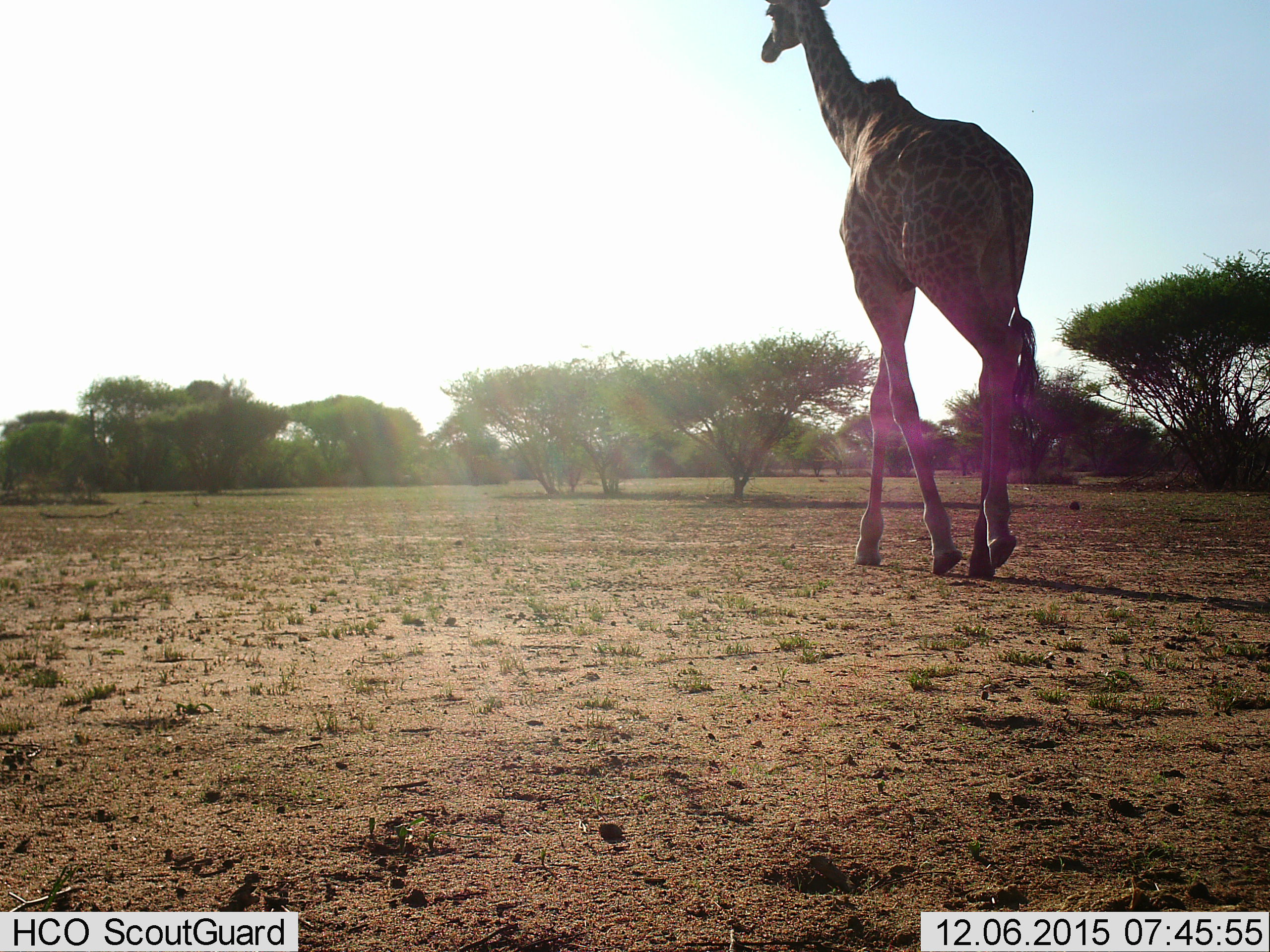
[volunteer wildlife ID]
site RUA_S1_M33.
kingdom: Animalia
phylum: Chordata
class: Mammalia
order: Artiodactyla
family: Giraffidae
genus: Giraffa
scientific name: Giraffa camelopardalis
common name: giraffe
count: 1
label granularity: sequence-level